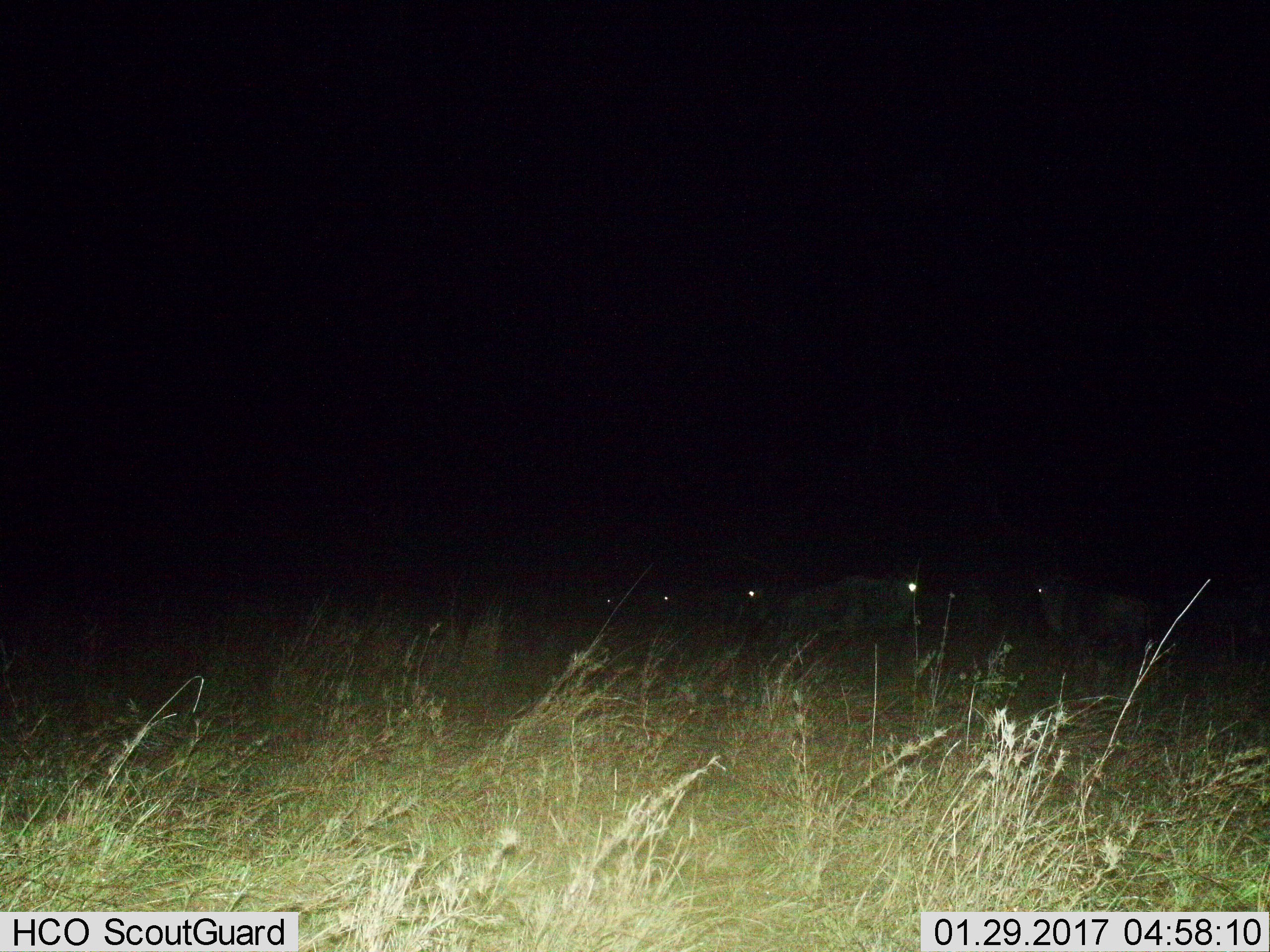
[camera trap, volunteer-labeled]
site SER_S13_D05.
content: unidentified animal